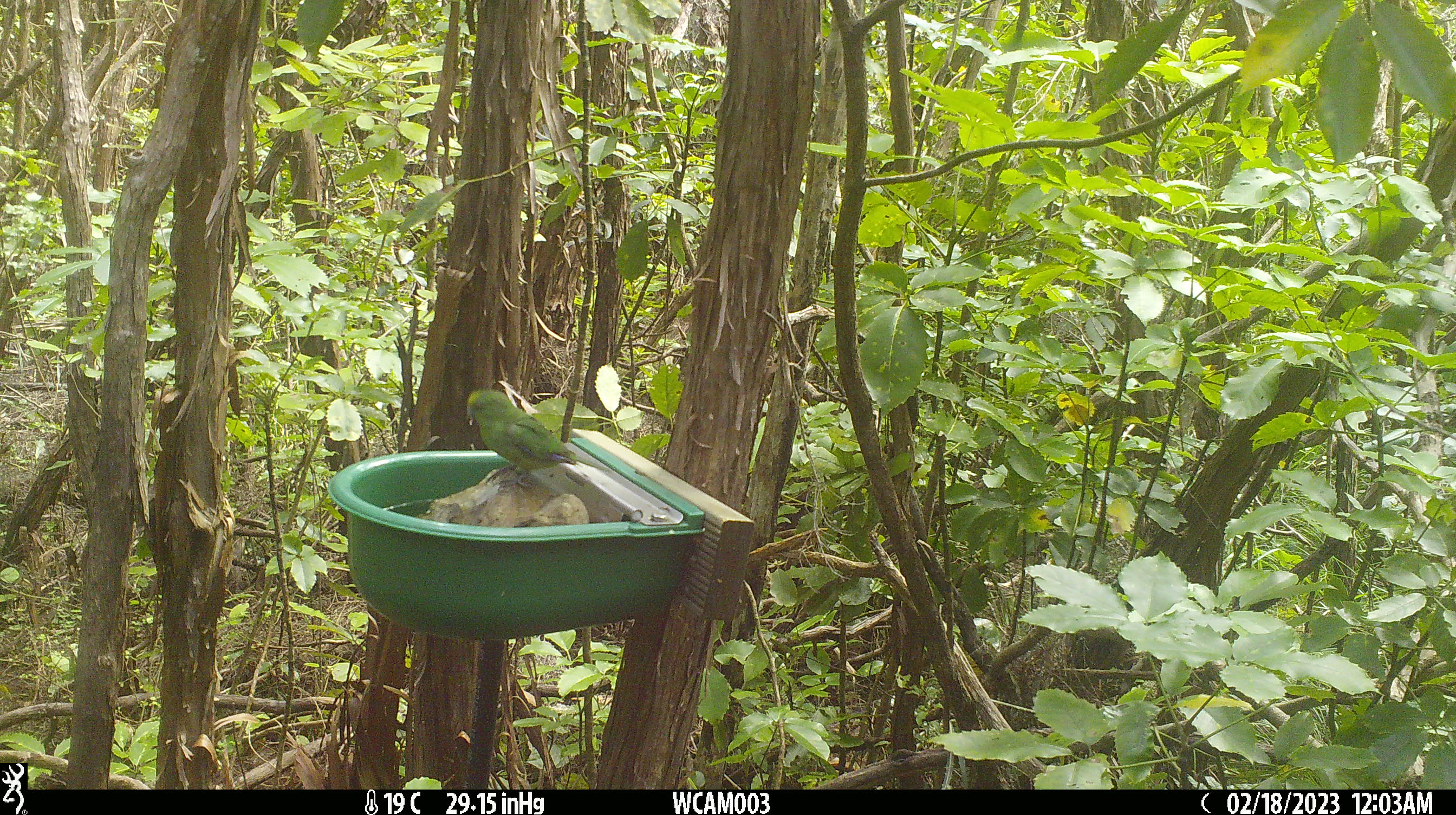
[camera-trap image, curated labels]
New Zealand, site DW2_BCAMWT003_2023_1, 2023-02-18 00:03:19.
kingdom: Animalia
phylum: Chordata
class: Aves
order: Psittaciformes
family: Psittaculidae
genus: Cyanoramphus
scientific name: Cyanoramphus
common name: parakeet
Parakeet (Cyanoramphus).